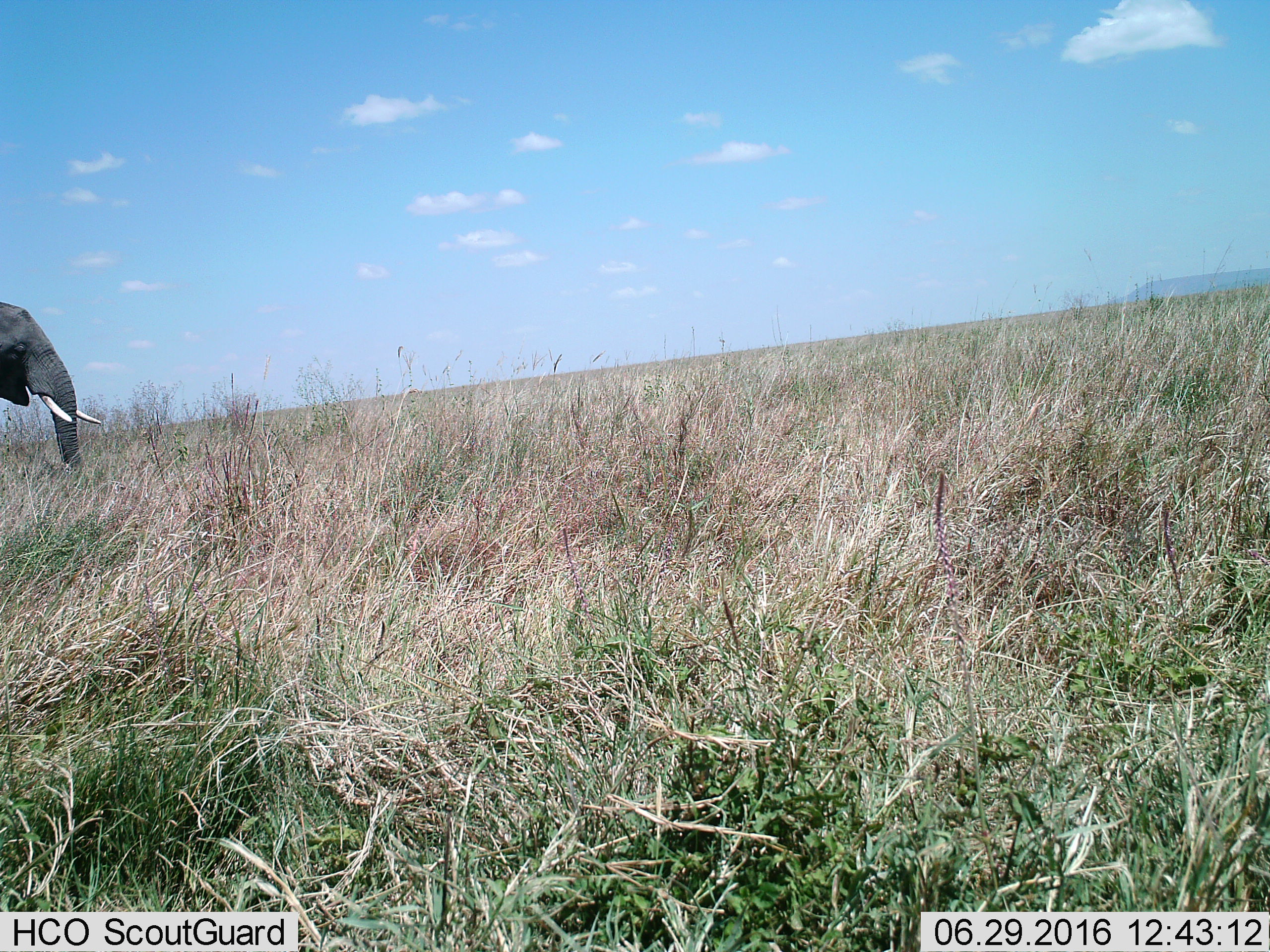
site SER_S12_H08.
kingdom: Animalia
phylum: Chordata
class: Mammalia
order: Proboscidea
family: Elephantidae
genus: Loxodonta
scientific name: Loxodonta africana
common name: african bush elephant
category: elephant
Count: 1.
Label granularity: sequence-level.